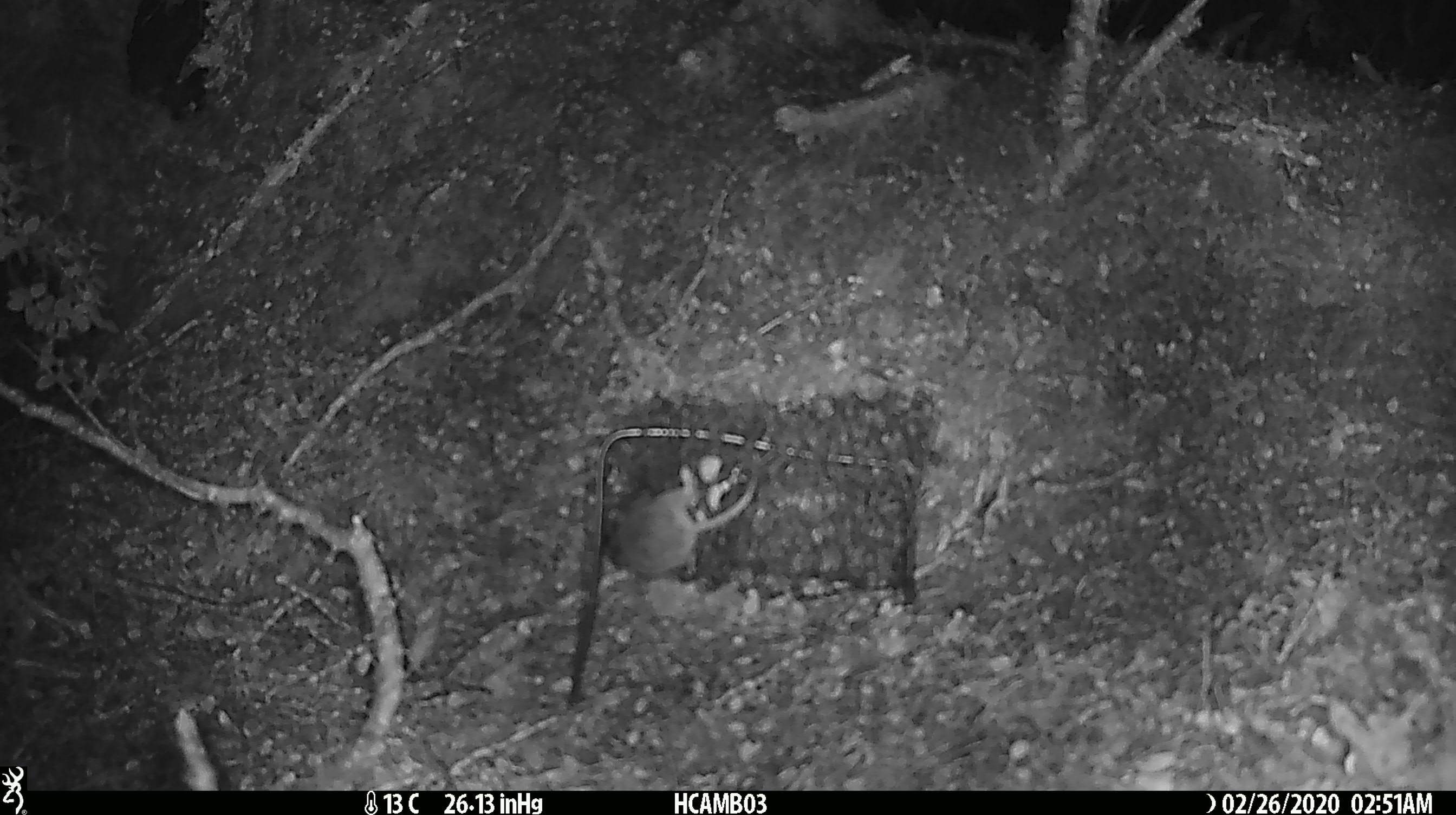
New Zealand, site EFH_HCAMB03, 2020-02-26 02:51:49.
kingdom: Animalia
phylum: Chordata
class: Mammalia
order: Rodentia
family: Muridae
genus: Mus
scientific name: Mus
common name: mouse